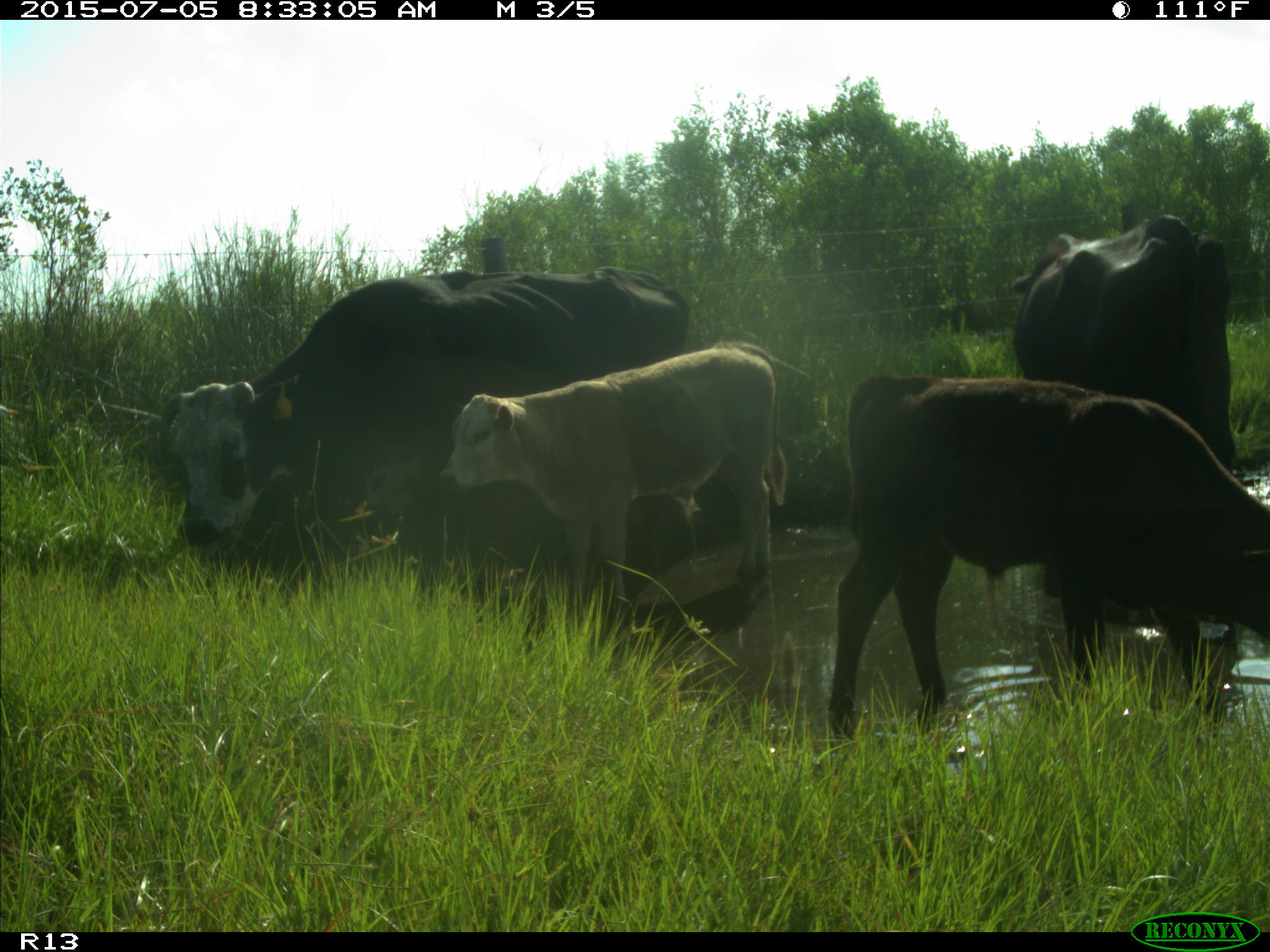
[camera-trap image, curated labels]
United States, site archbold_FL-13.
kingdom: Animalia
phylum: Chordata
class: Mammalia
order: Artiodactyla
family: Bovidae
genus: Bos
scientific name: Bos taurus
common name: domestic cow